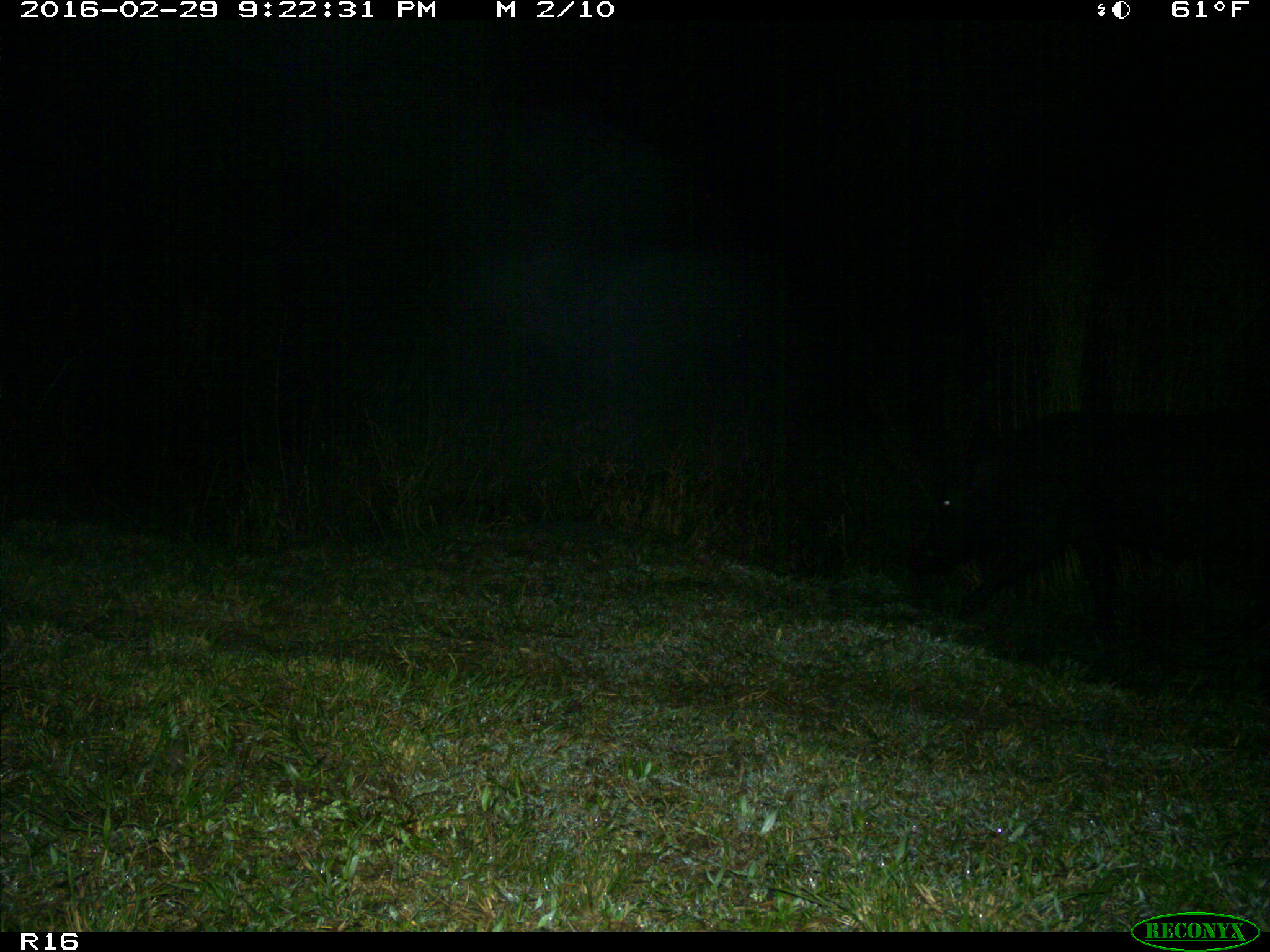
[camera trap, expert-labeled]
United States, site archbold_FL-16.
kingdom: Animalia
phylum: Chordata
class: Mammalia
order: Artiodactyla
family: Suidae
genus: Sus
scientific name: Sus scrofa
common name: wild boar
Sus scrofa (wild boar).